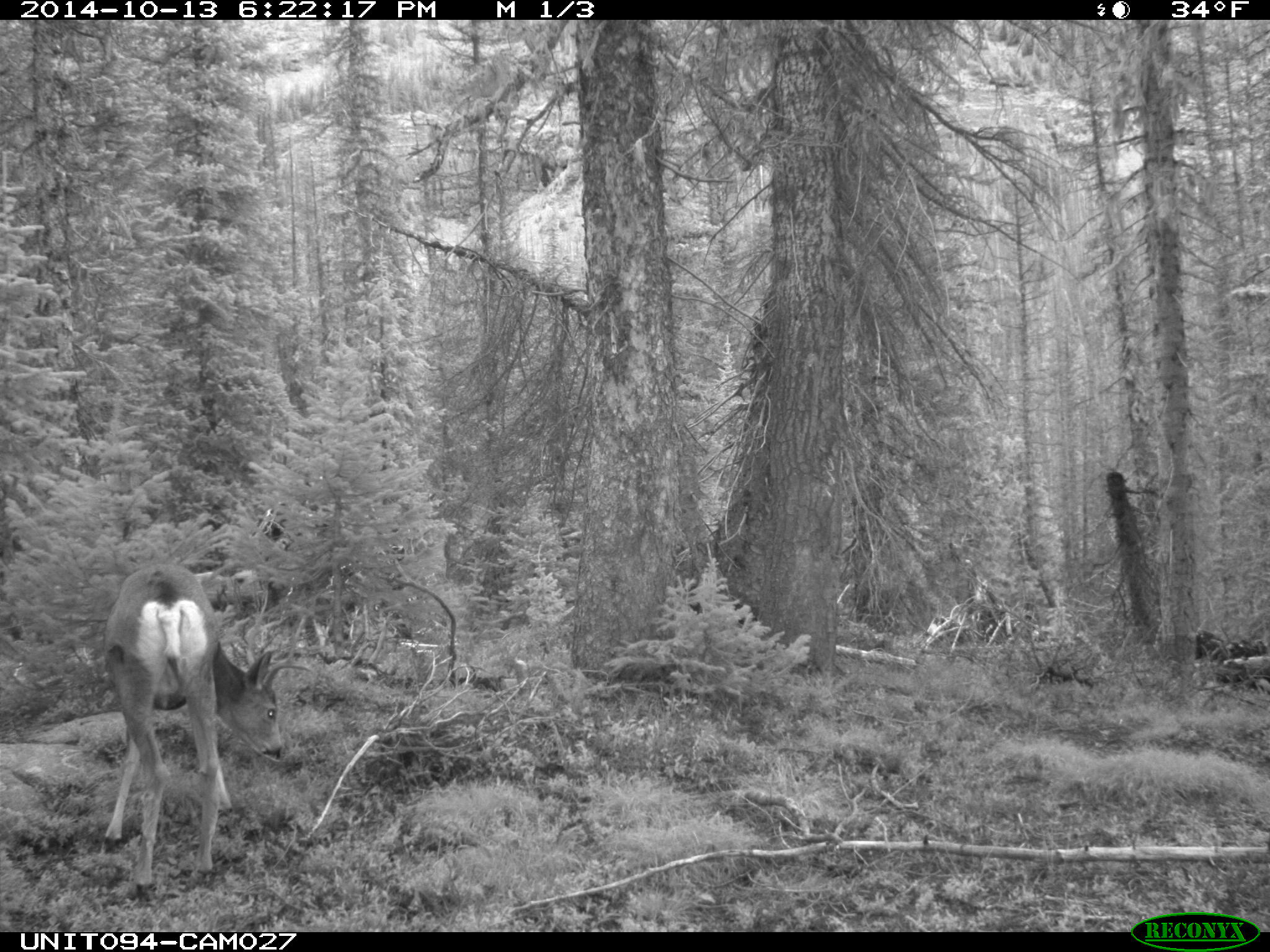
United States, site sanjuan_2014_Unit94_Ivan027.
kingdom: Animalia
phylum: Chordata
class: Mammalia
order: Artiodactyla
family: Cervidae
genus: Odocoileus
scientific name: Odocoileus hemionus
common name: mule deer